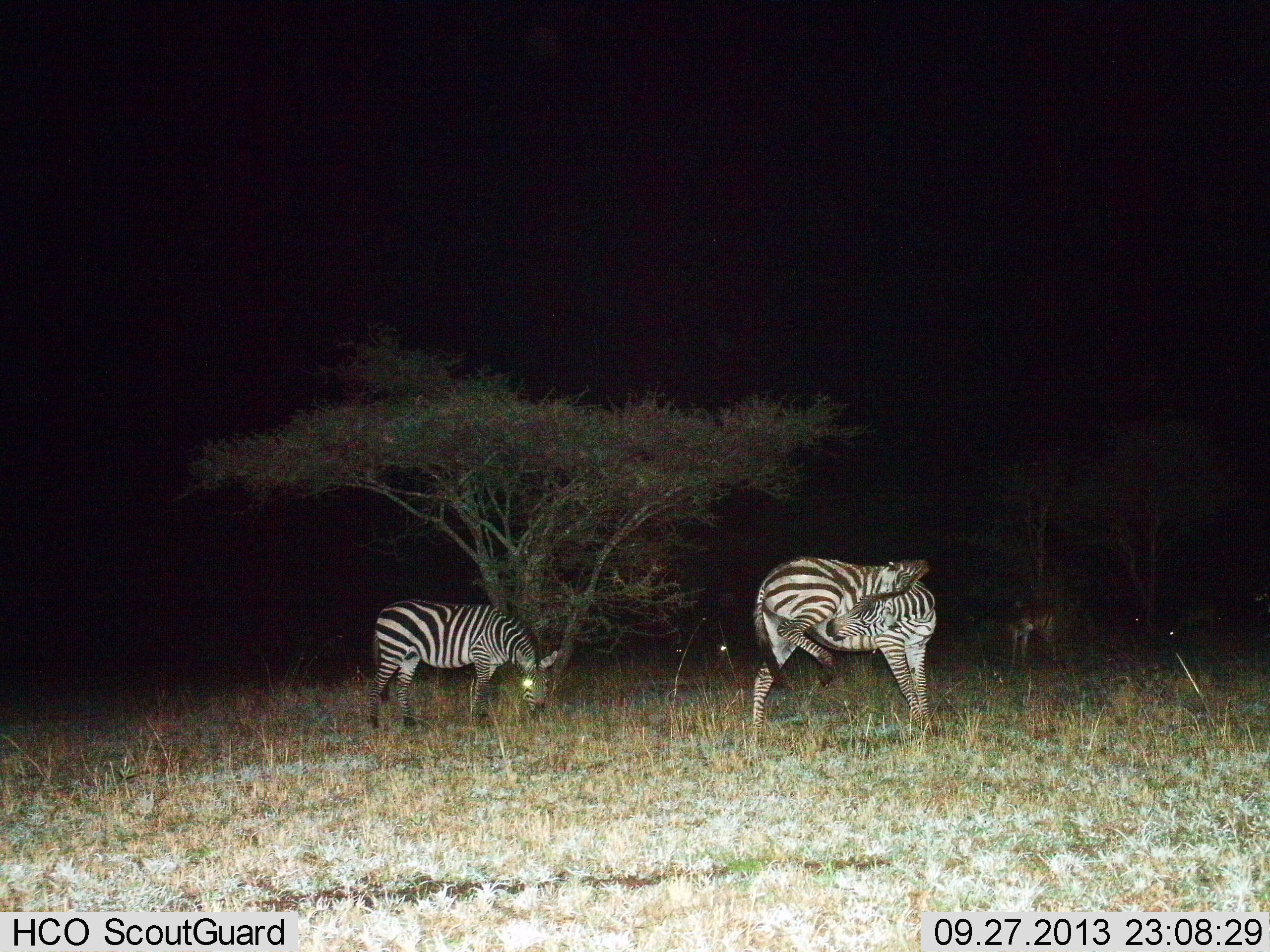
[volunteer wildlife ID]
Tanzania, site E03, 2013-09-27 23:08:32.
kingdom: Animalia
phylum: Chordata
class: Mammalia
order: Perissodactyla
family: Equidae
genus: Equus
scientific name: Equus quagga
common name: plains zebra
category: zebra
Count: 3.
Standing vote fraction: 69%.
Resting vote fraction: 0%.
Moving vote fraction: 8%.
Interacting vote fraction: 0%.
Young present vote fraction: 0%.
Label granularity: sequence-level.